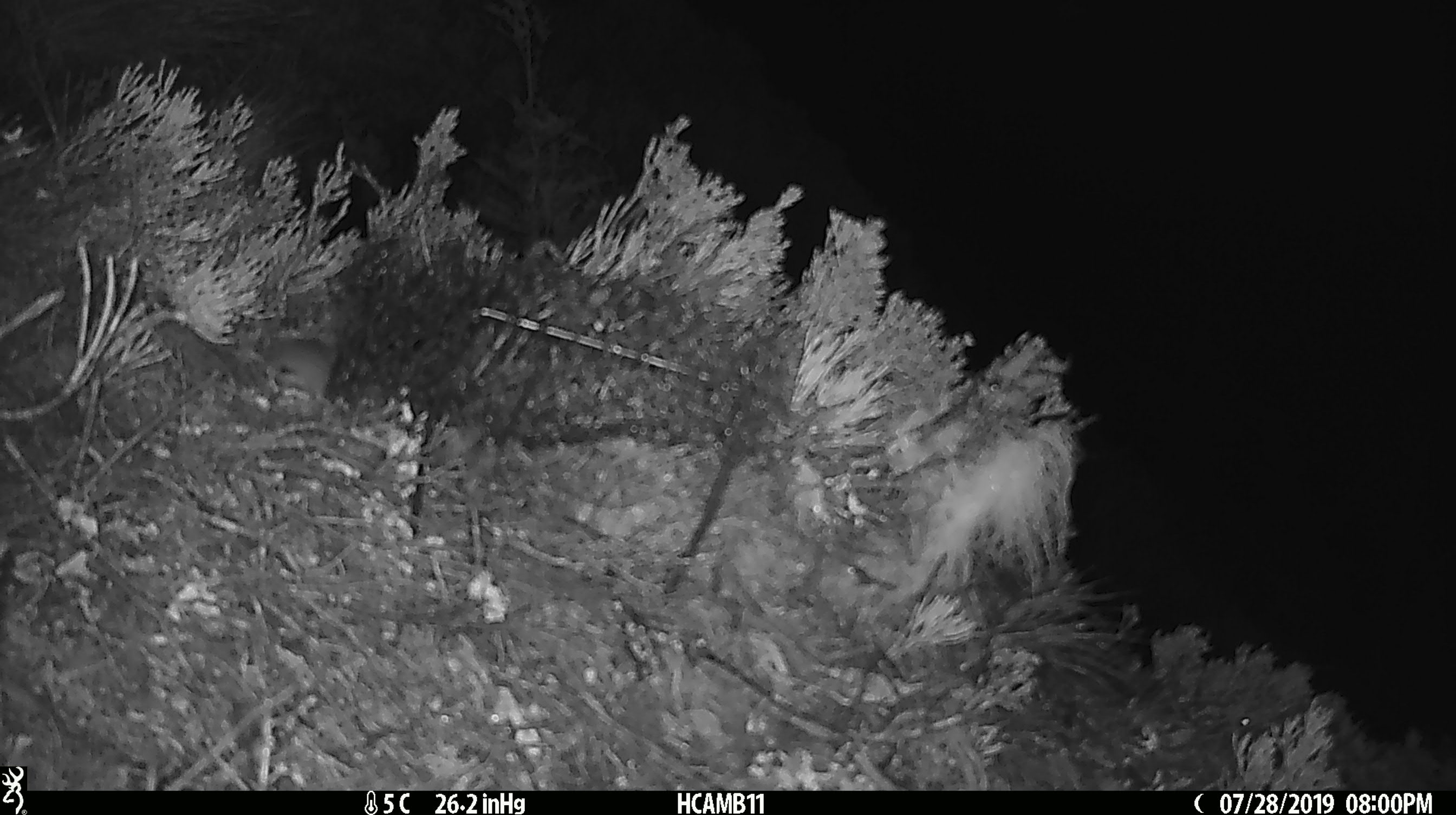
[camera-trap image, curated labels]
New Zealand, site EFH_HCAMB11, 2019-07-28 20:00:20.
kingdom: Animalia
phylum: Chordata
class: Mammalia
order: Rodentia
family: Muridae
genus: Mus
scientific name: Mus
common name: mouse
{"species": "mouse (Mus)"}